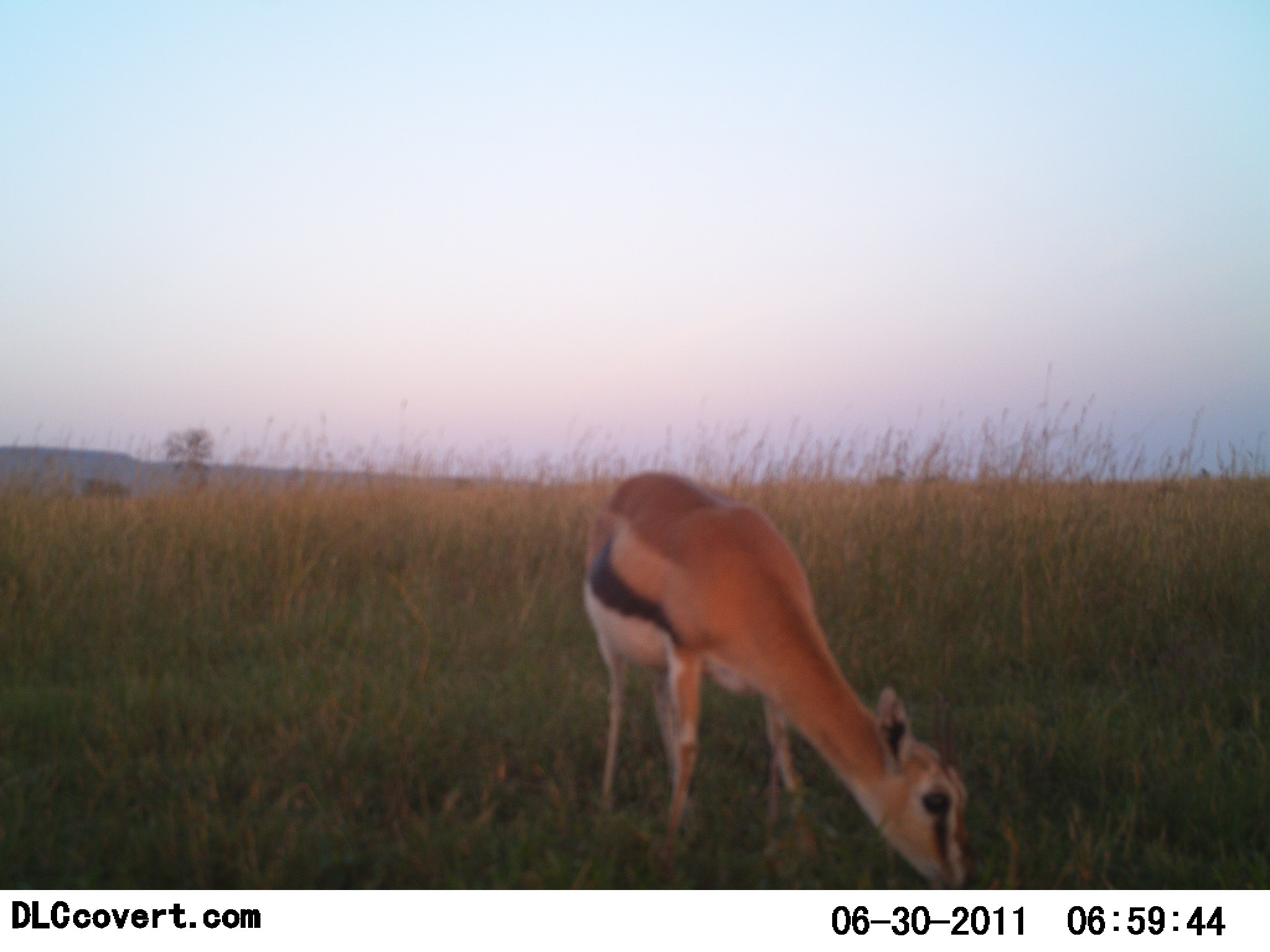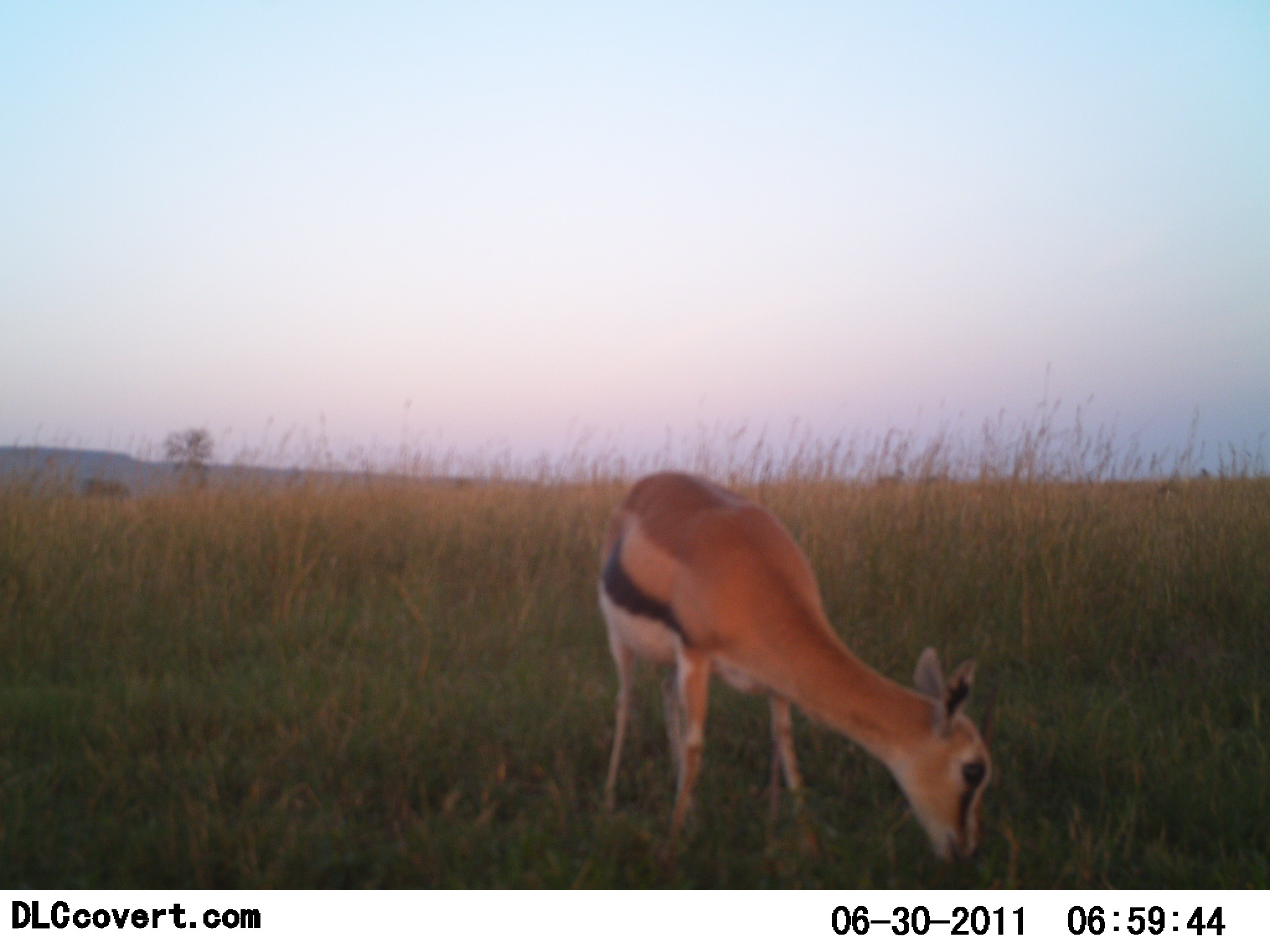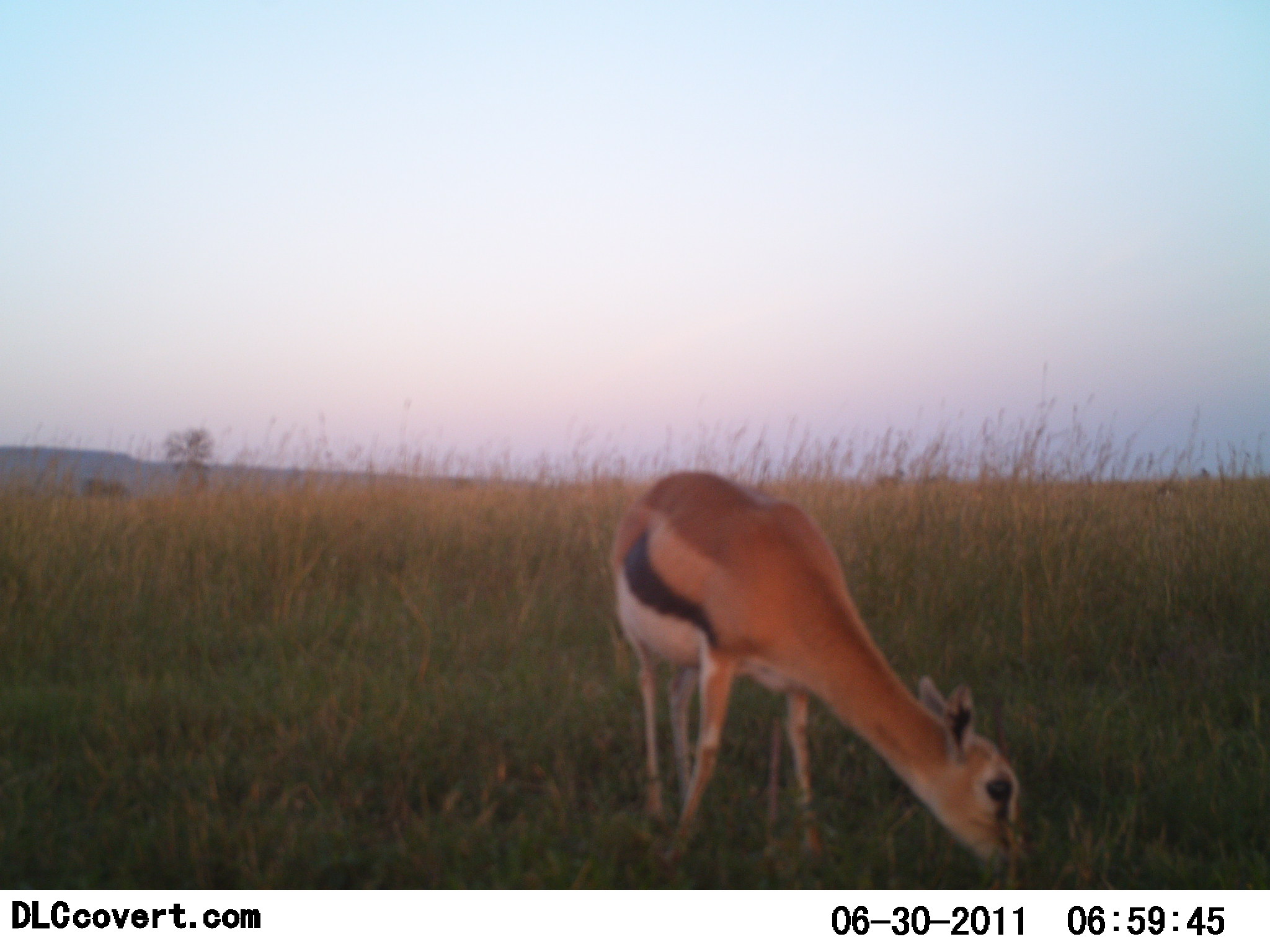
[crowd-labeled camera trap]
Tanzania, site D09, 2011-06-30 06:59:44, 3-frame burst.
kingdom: Animalia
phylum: Chordata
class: Mammalia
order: Artiodactyla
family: Bovidae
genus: Eudorcas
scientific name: Eudorcas thomsonii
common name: thomson's gazelle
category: gazellethomsons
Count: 1.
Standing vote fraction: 0%.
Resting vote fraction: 0%.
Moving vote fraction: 0%.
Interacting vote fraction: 0%.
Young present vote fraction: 0%.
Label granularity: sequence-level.